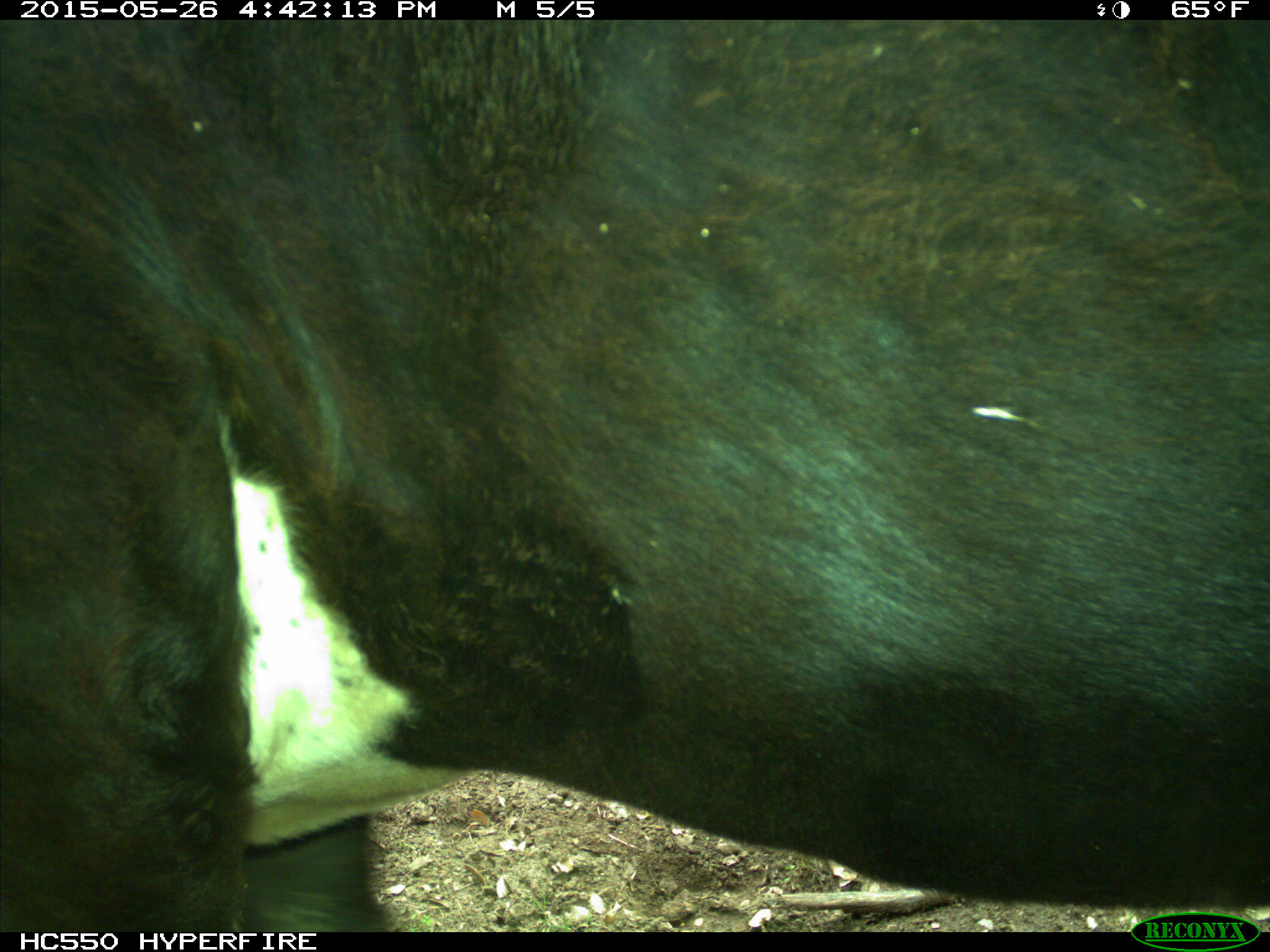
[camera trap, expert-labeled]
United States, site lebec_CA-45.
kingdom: Animalia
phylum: Chordata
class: Mammalia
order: Artiodactyla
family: Bovidae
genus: Bos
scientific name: Bos taurus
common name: domestic cow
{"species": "Bos taurus (domestic cow)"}